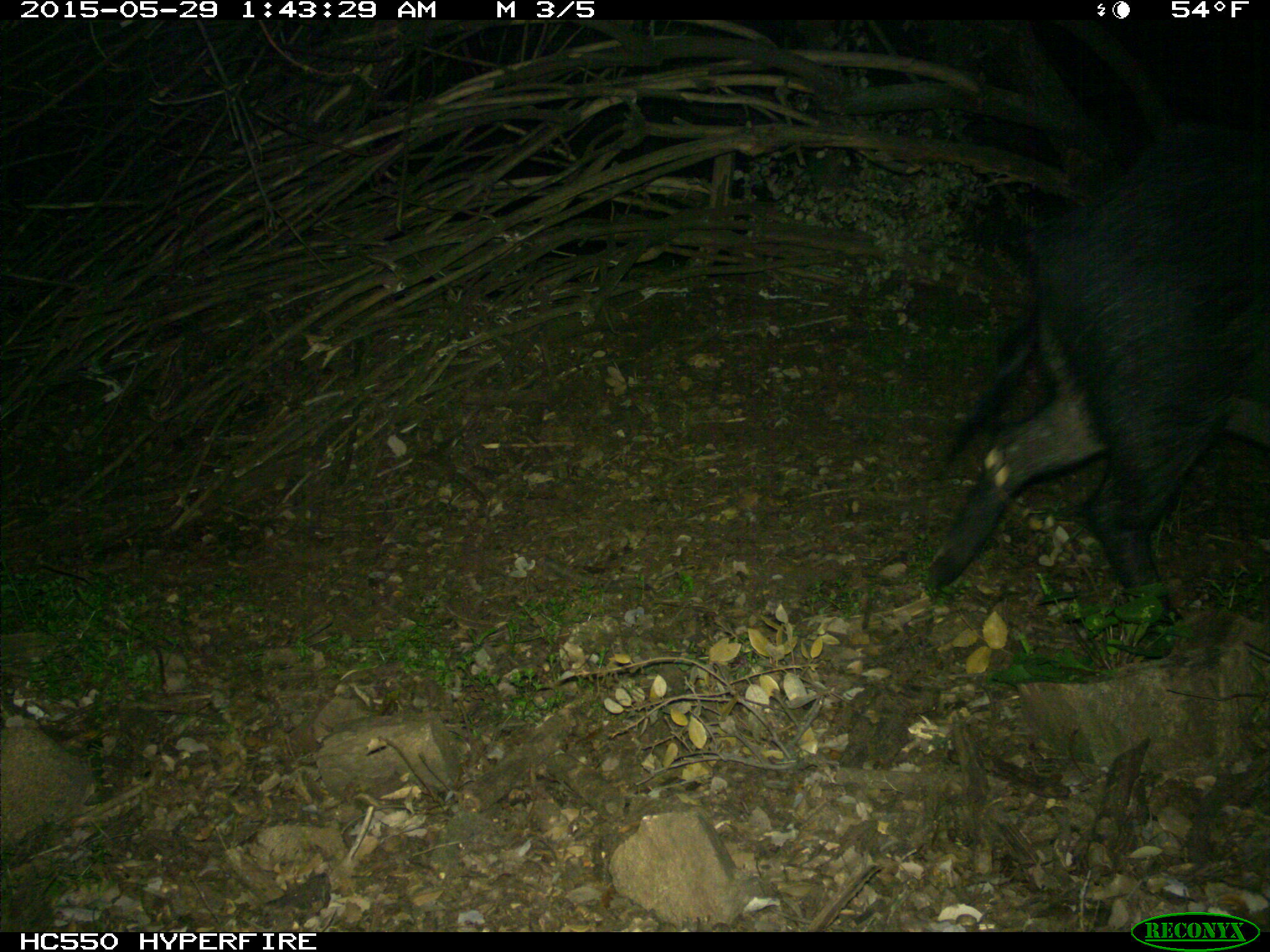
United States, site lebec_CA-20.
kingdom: Animalia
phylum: Chordata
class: Mammalia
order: Artiodactyla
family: Suidae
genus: Sus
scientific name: Sus scrofa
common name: wild boar